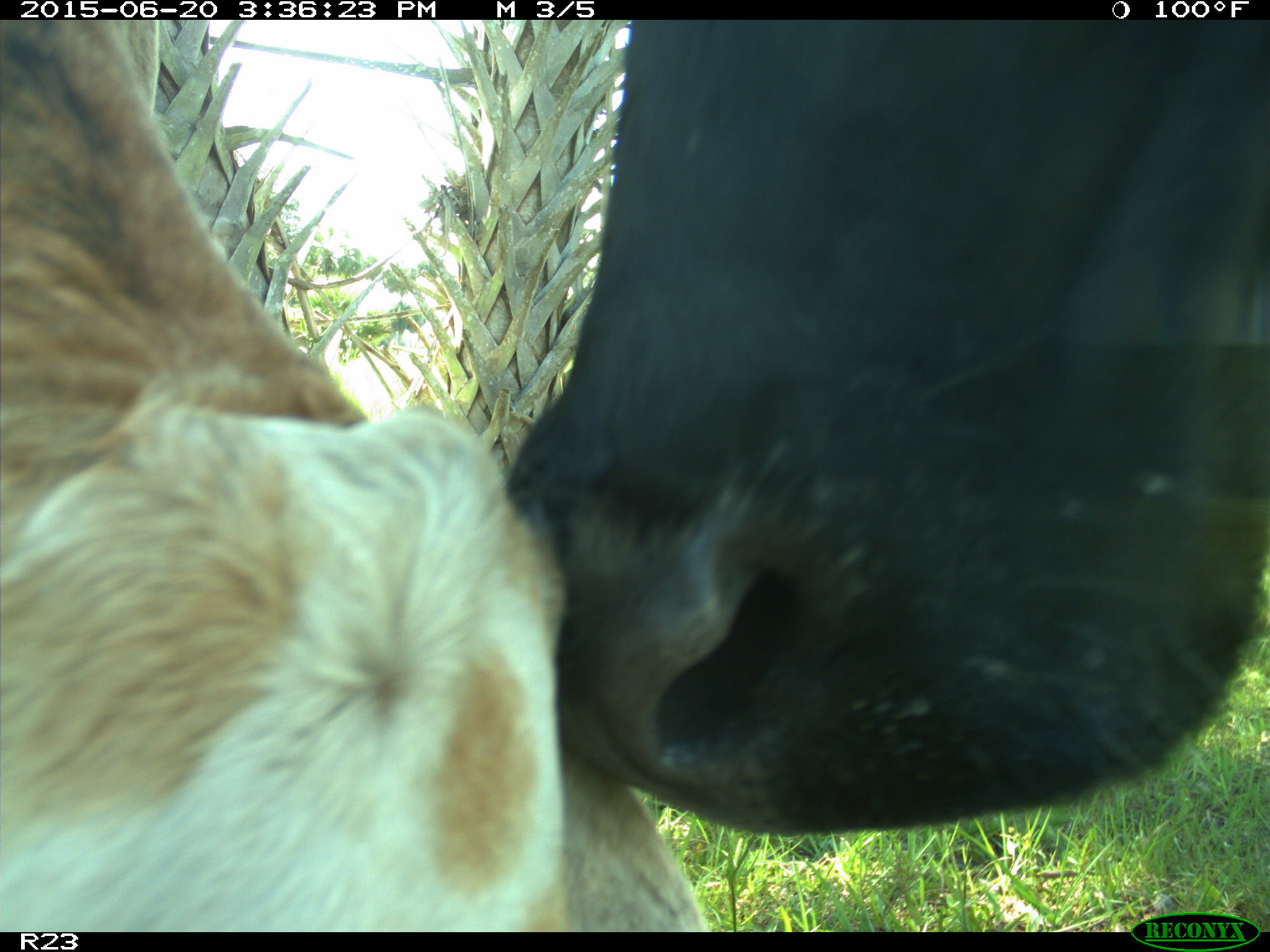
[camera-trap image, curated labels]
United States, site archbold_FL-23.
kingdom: Animalia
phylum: Chordata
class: Mammalia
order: Artiodactyla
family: Bovidae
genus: Bos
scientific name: Bos taurus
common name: domestic cow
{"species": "Bos taurus (domestic cow)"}